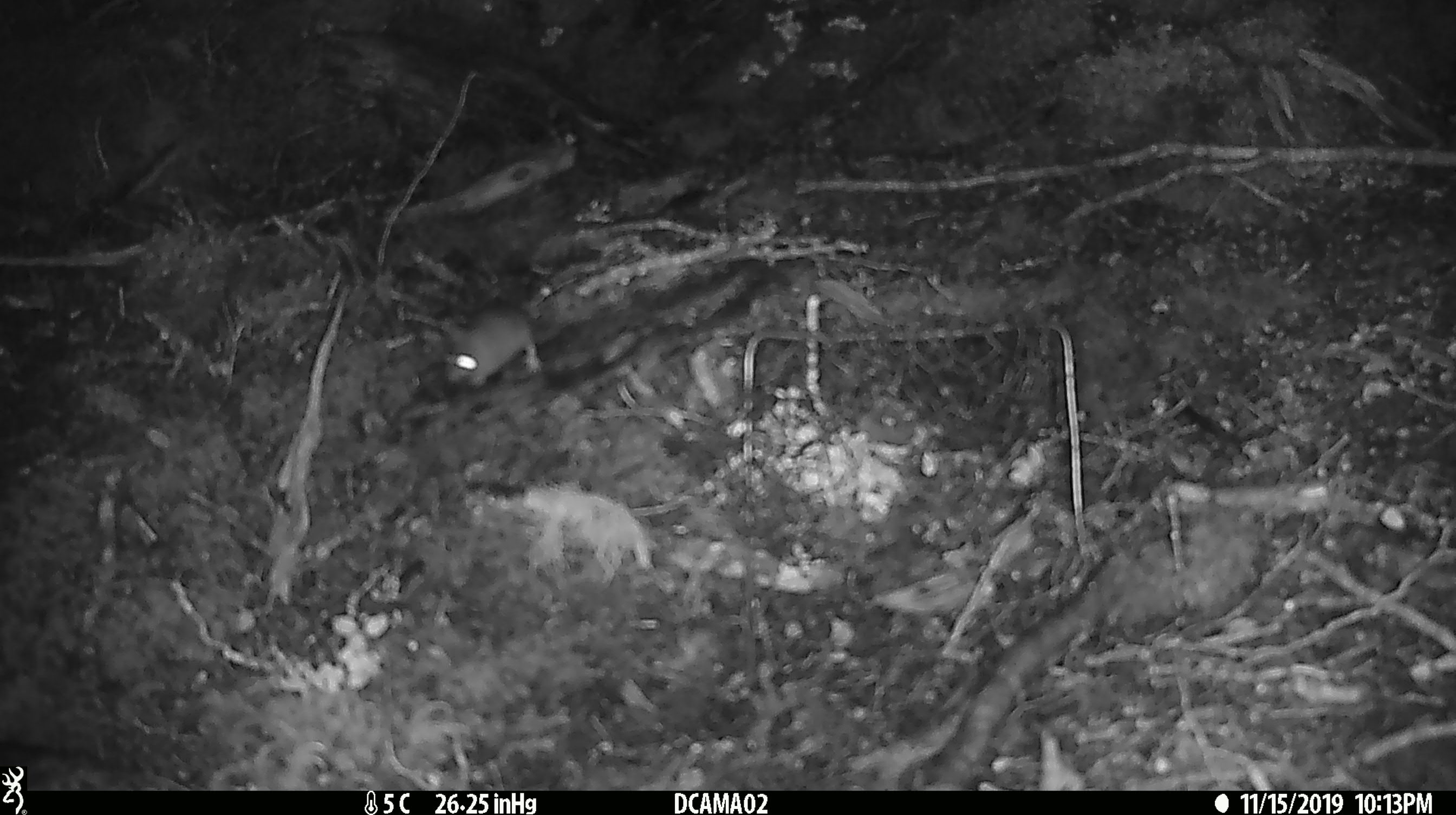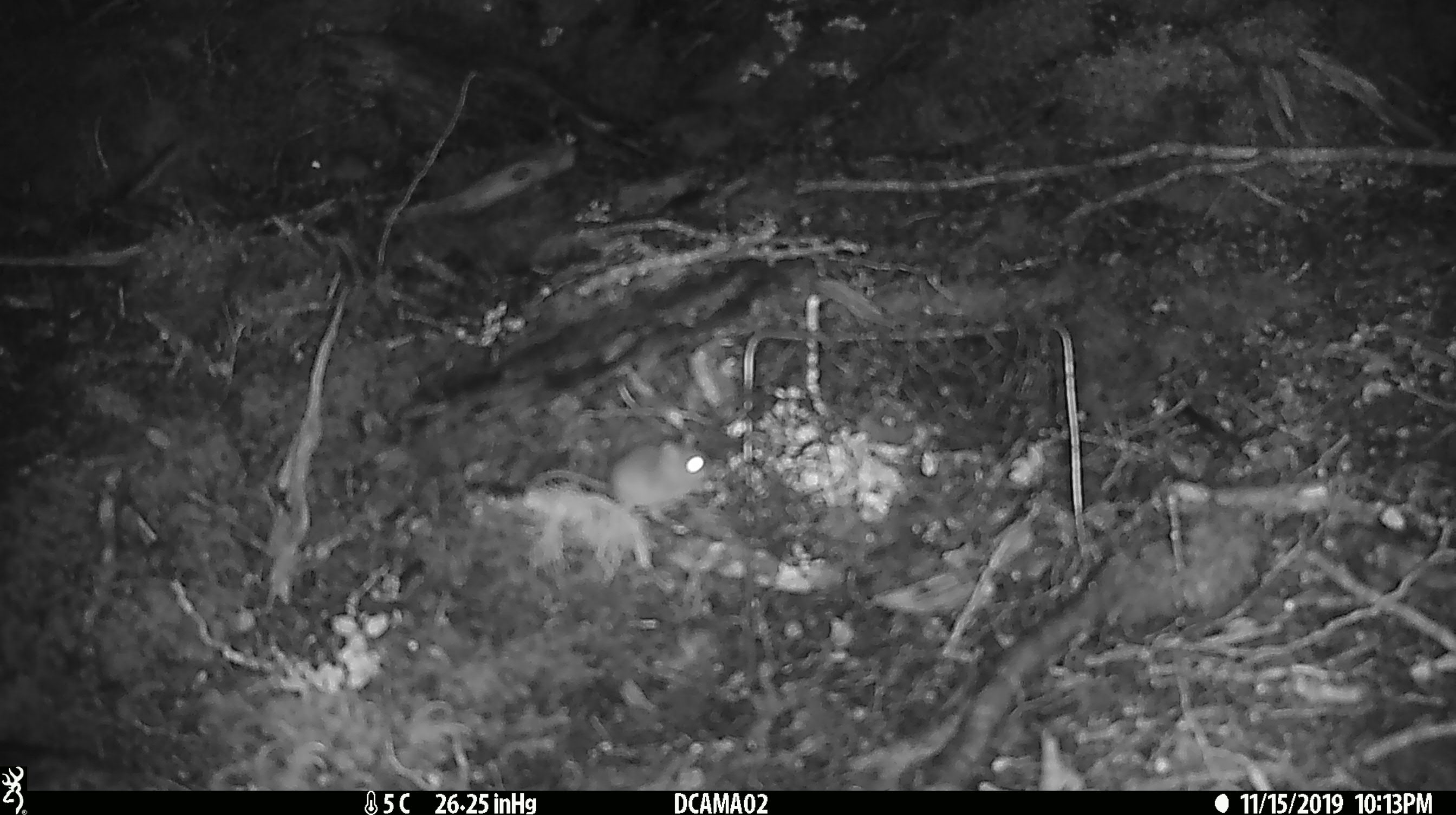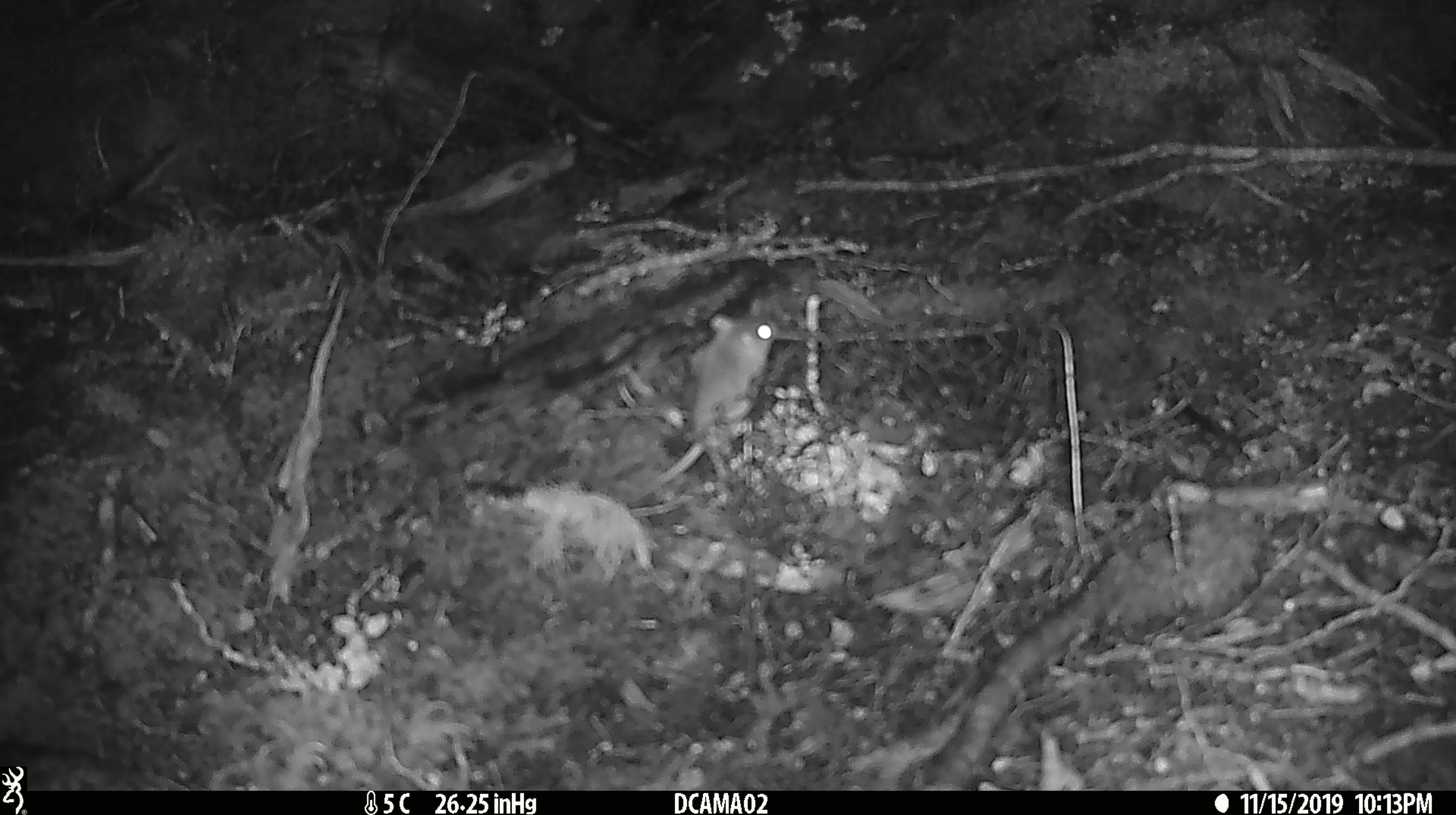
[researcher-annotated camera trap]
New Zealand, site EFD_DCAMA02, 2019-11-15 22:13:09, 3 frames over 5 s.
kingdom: Animalia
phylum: Chordata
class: Mammalia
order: Rodentia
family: Muridae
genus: Mus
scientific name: Mus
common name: mouse